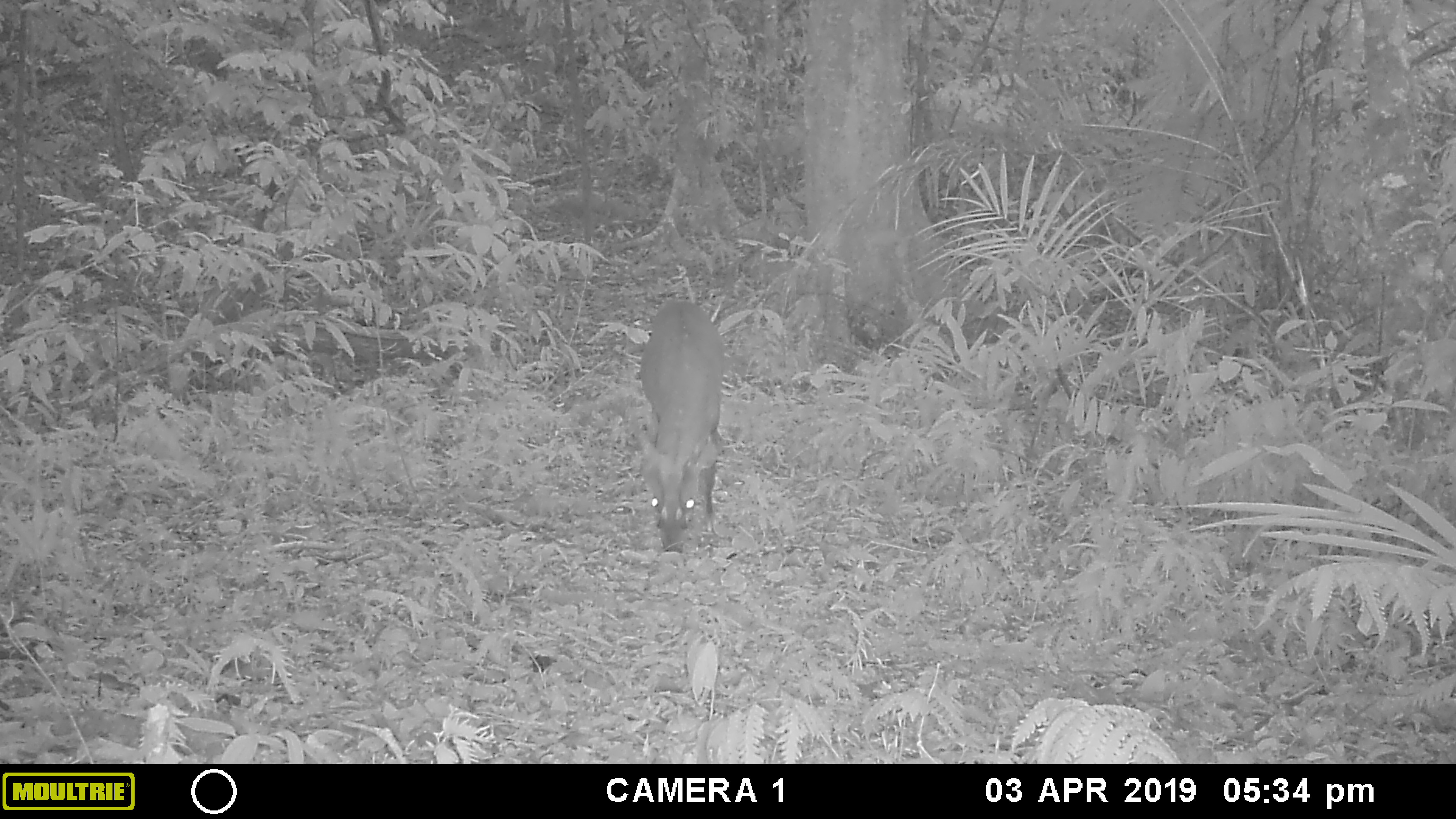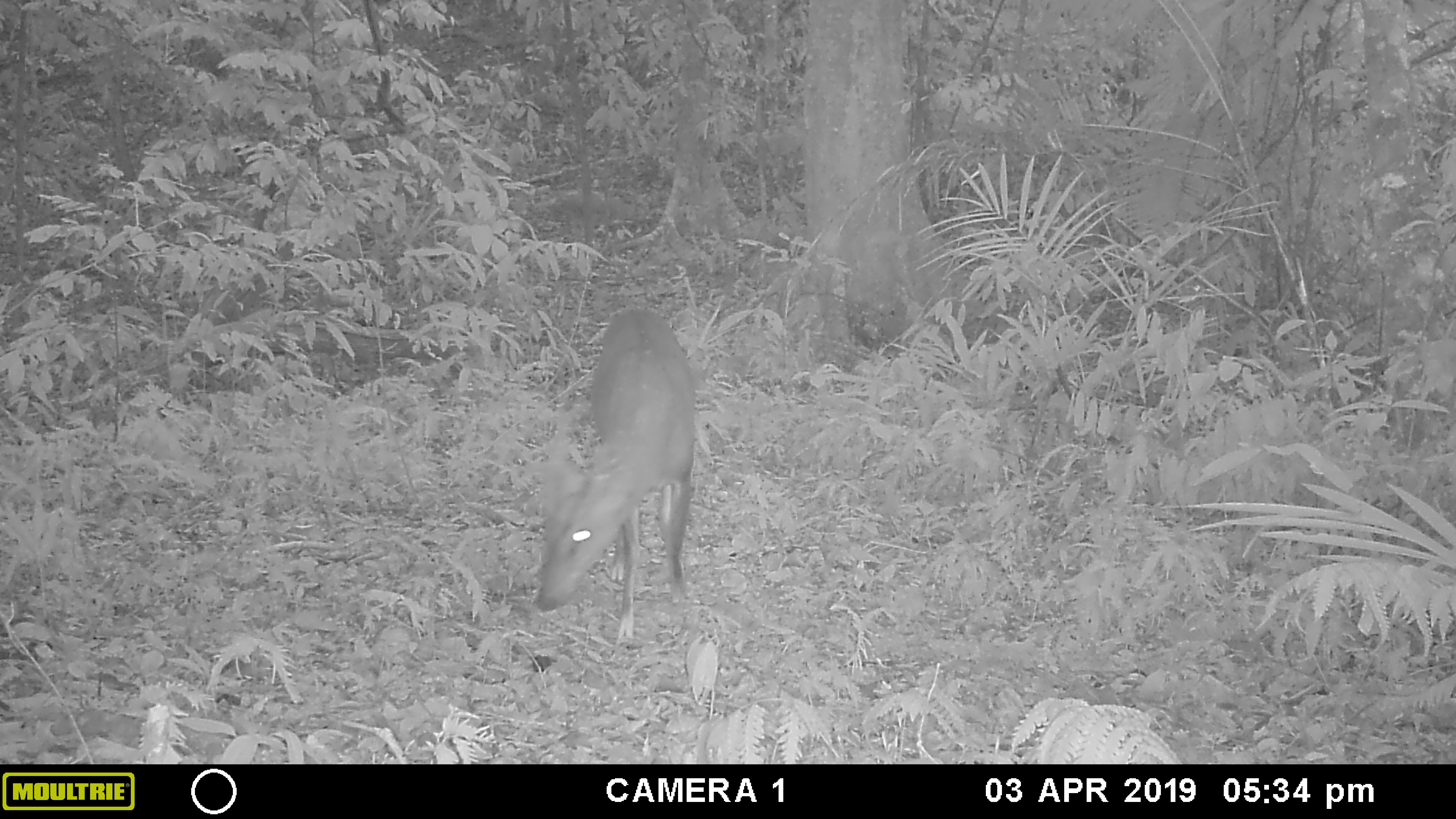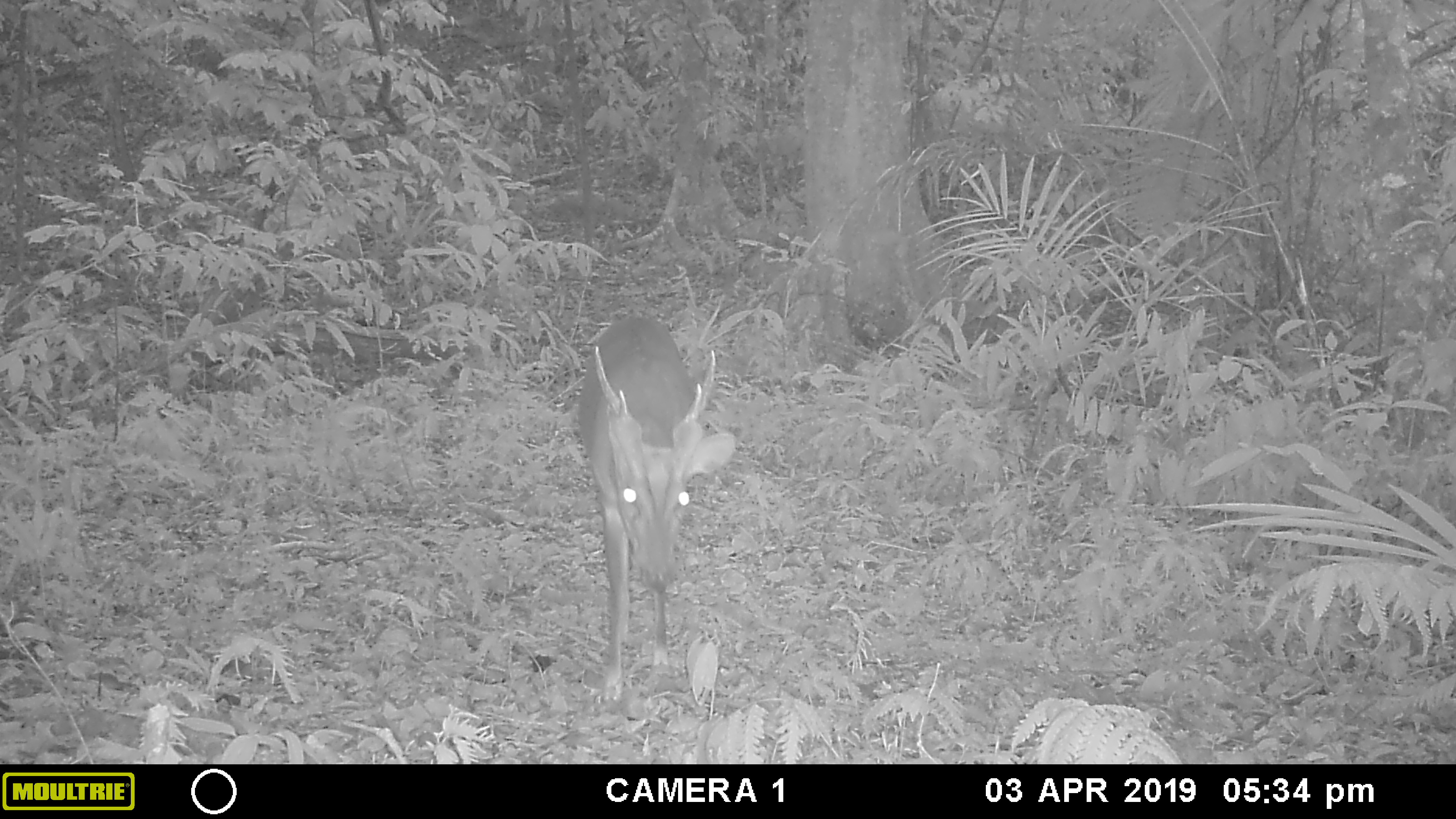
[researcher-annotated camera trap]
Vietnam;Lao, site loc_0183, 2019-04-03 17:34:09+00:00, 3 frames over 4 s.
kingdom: Animalia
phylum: Chordata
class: Mammalia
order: Artiodactyla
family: Cervidae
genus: Muntiacus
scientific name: Muntiacus vuquangensis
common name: large-antlered muntjac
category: large antlered muntjac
Large antlered muntjac (large-antlered muntjac) (Muntiacus vuquangensis). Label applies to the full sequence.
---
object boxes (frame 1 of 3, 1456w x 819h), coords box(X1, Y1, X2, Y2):
large antlered muntjac: box(639, 299, 727, 554)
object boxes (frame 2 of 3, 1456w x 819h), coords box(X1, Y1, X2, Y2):
large antlered muntjac: box(535, 308, 696, 646)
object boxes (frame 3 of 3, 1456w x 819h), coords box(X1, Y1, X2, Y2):
large antlered muntjac: box(577, 310, 737, 704)